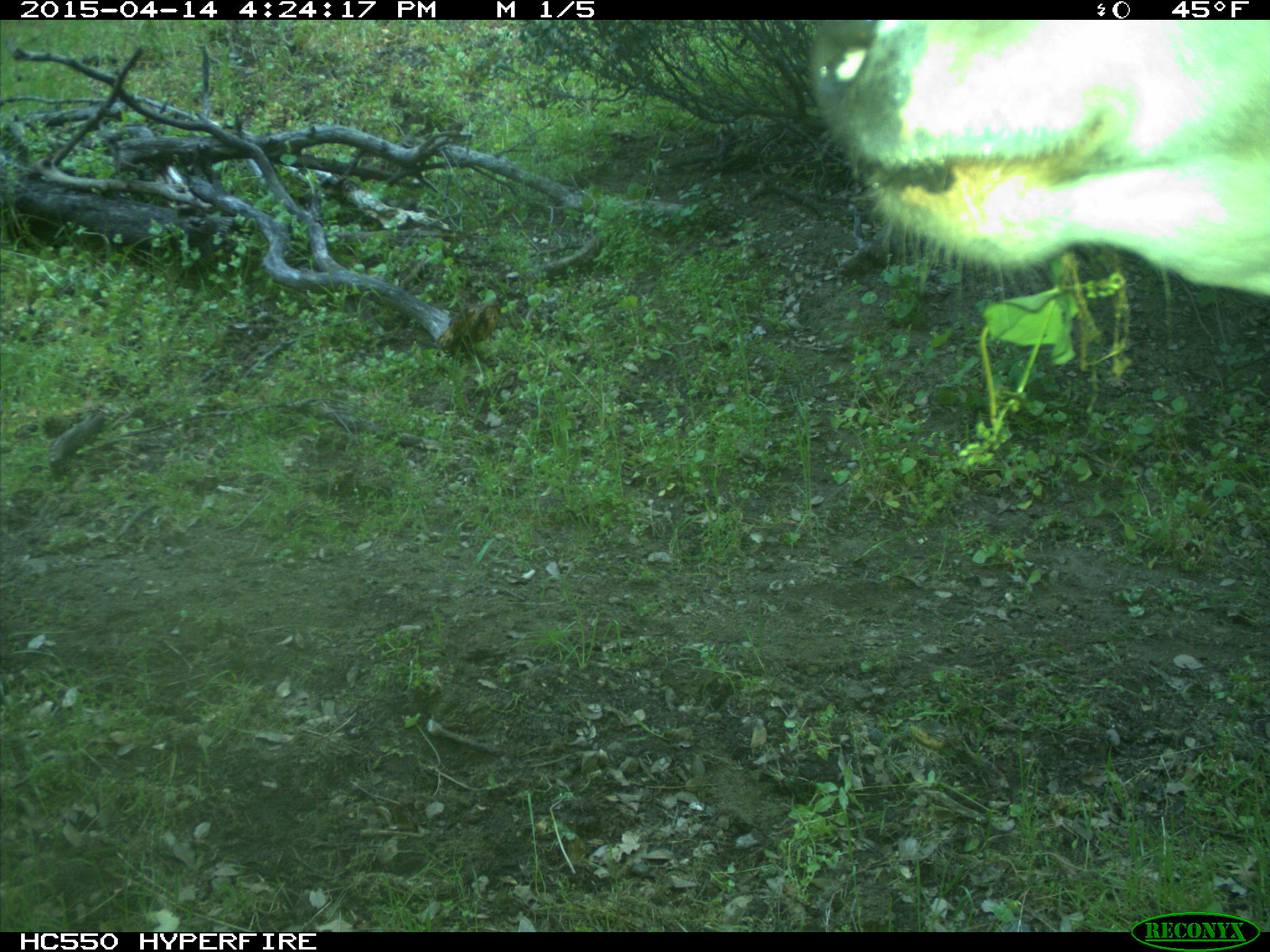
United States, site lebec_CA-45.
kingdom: Animalia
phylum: Chordata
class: Mammalia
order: Artiodactyla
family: Bovidae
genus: Bos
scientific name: Bos taurus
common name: domestic cow